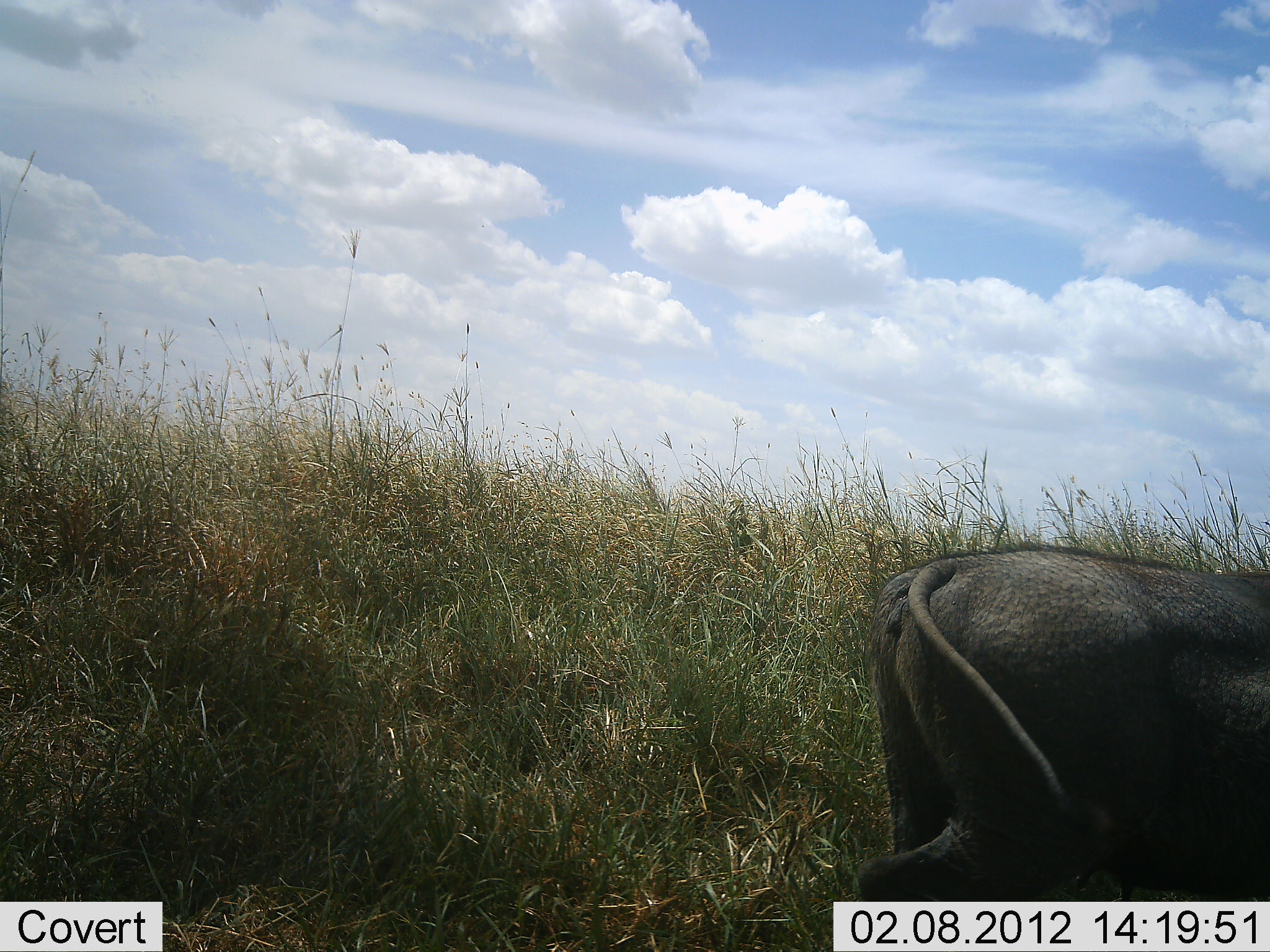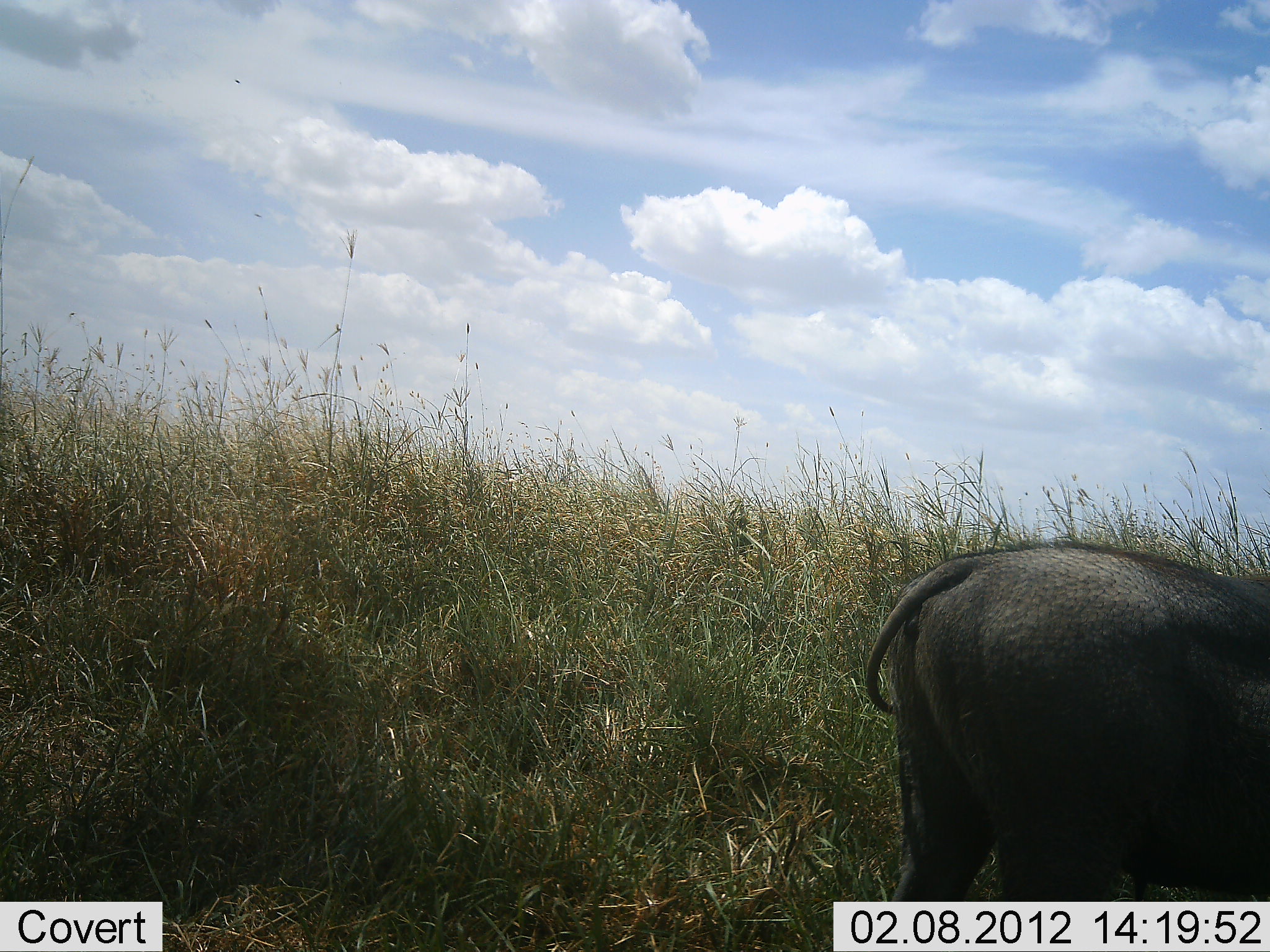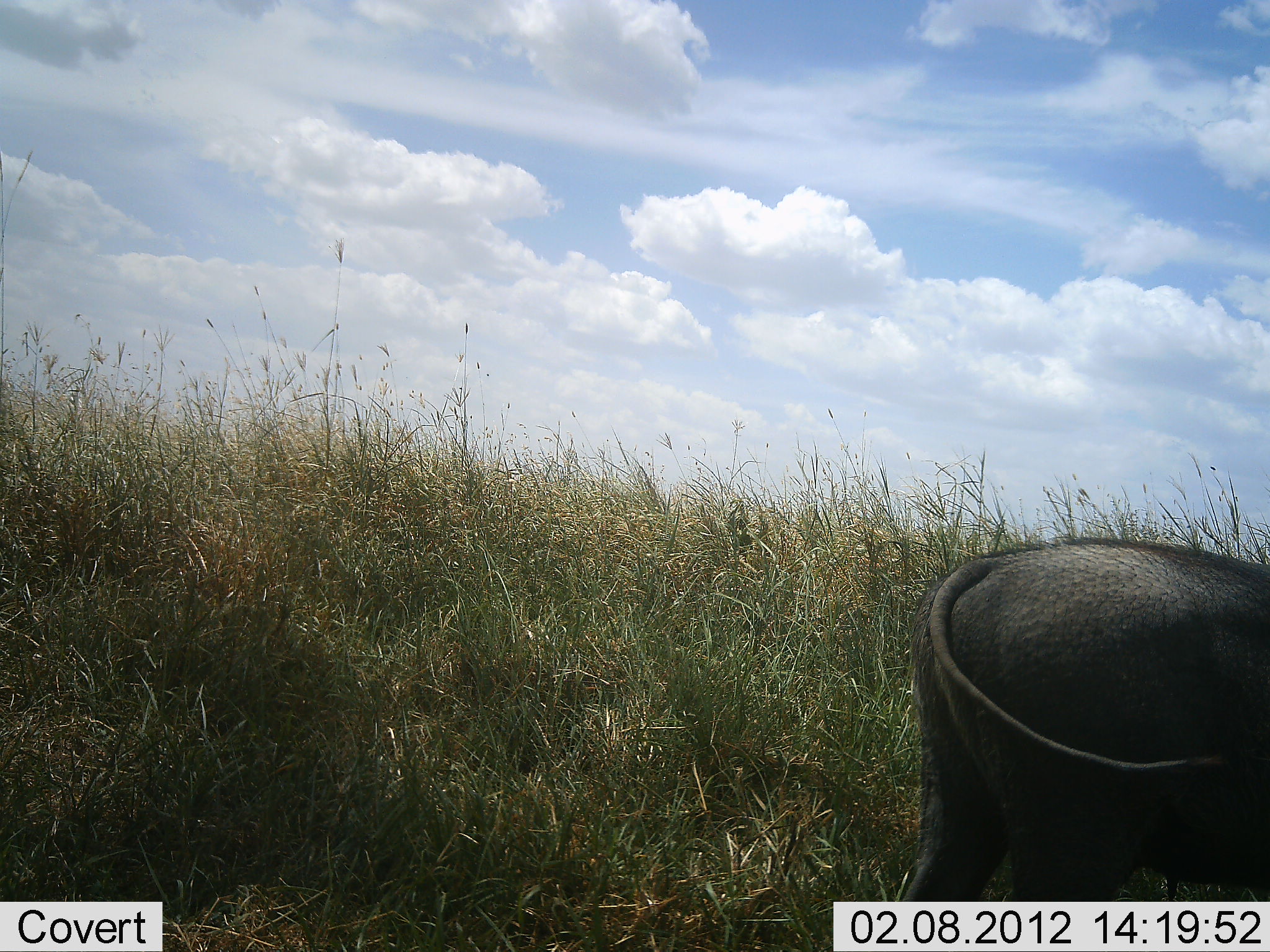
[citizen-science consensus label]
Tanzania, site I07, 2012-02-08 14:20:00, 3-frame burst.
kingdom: Animalia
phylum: Chordata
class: Mammalia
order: Artiodactyla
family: Suidae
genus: Phacochoerus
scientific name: Phacochoerus africanus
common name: warthog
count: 1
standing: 67%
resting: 0%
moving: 19%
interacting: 0%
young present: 0%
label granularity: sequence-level